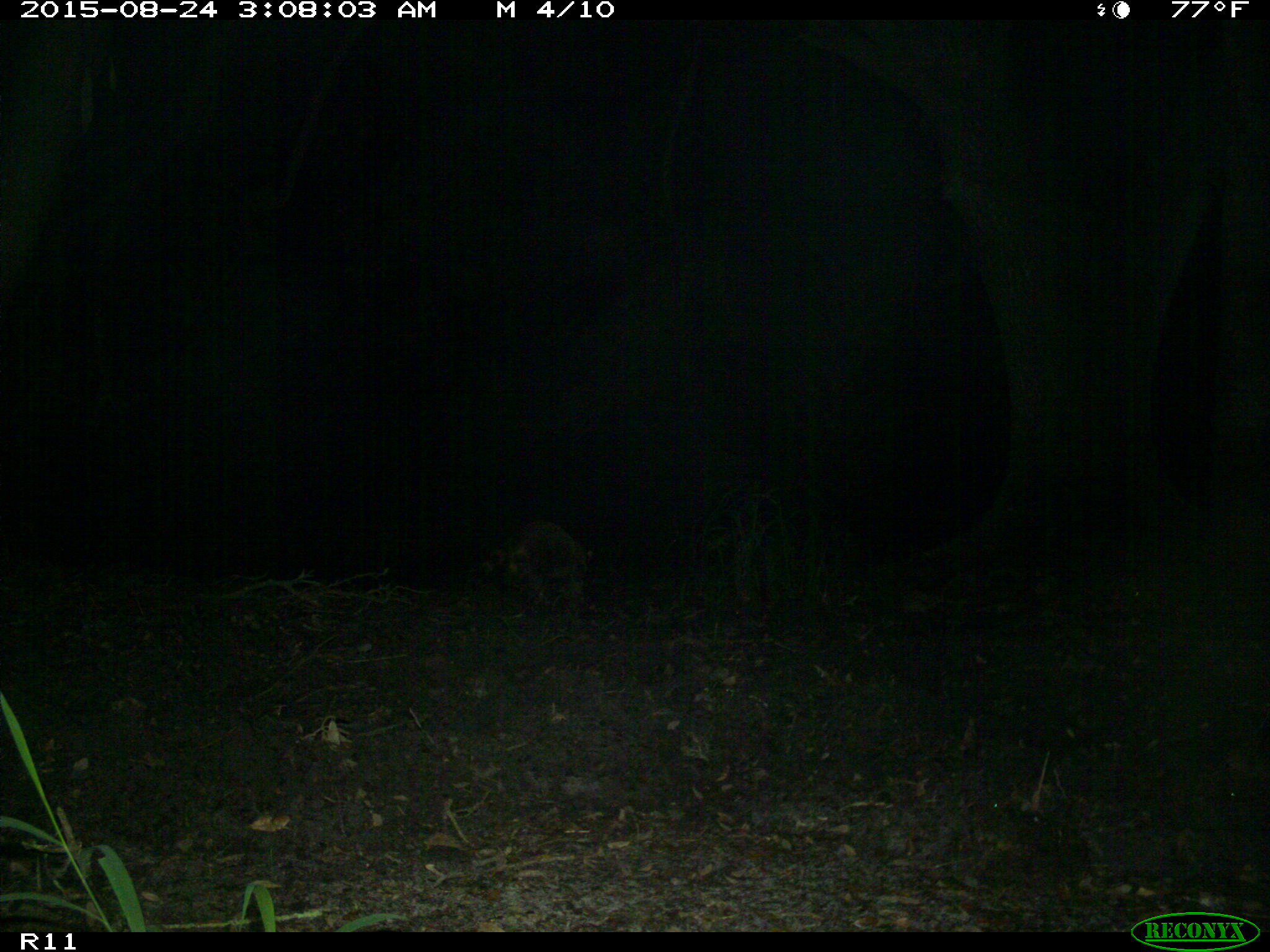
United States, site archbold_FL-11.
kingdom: Animalia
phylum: Chordata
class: Mammalia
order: Carnivora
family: Procyonidae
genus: Procyon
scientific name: Procyon lotor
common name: common raccoon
Procyon lotor (common raccoon).